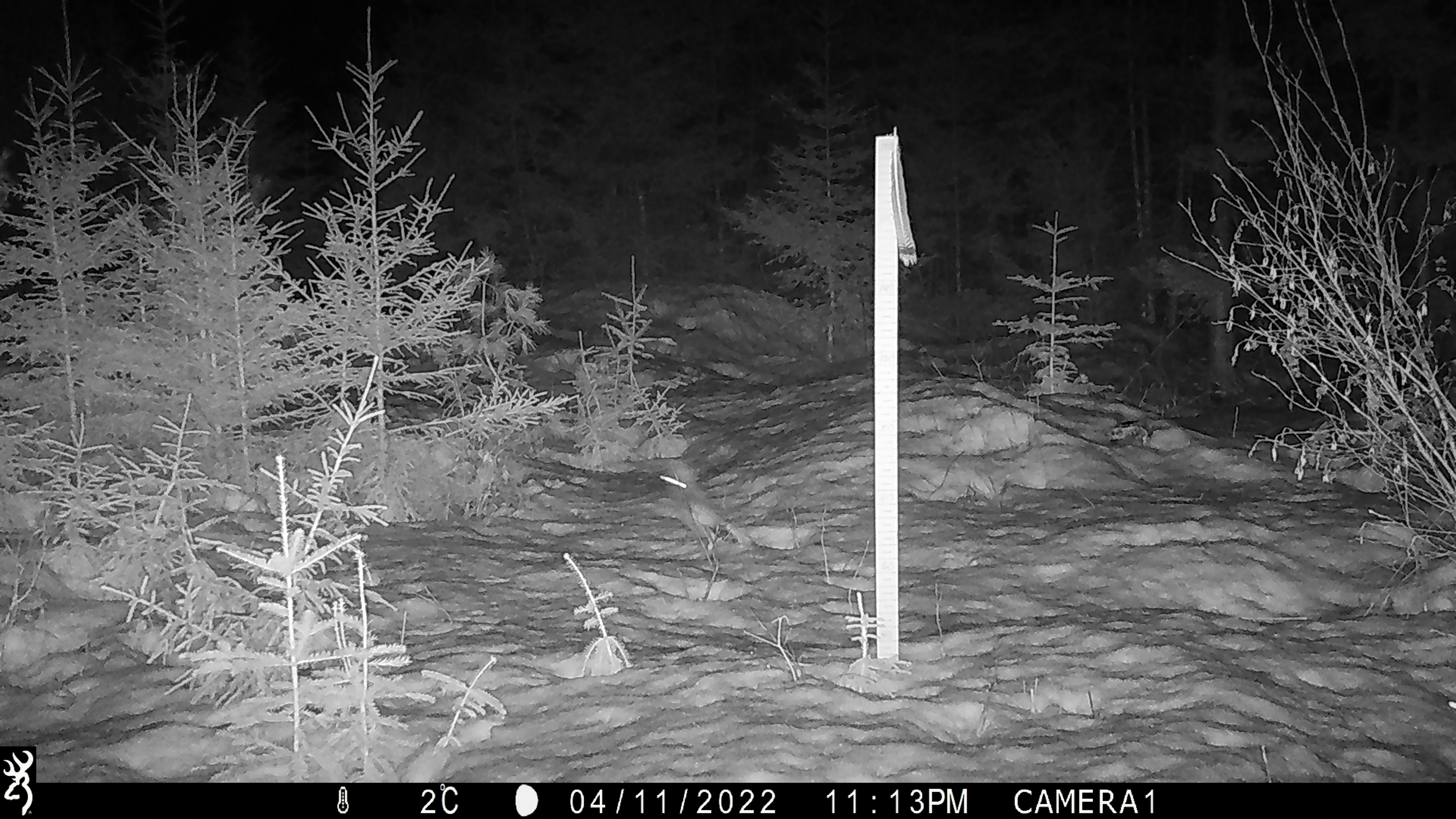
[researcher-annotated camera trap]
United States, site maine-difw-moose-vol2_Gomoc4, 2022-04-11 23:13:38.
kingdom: Animalia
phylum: Chordata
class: Mammalia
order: Lagomorpha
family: Leporidae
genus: Lepus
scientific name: Lepus americanus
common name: snowshoe hare